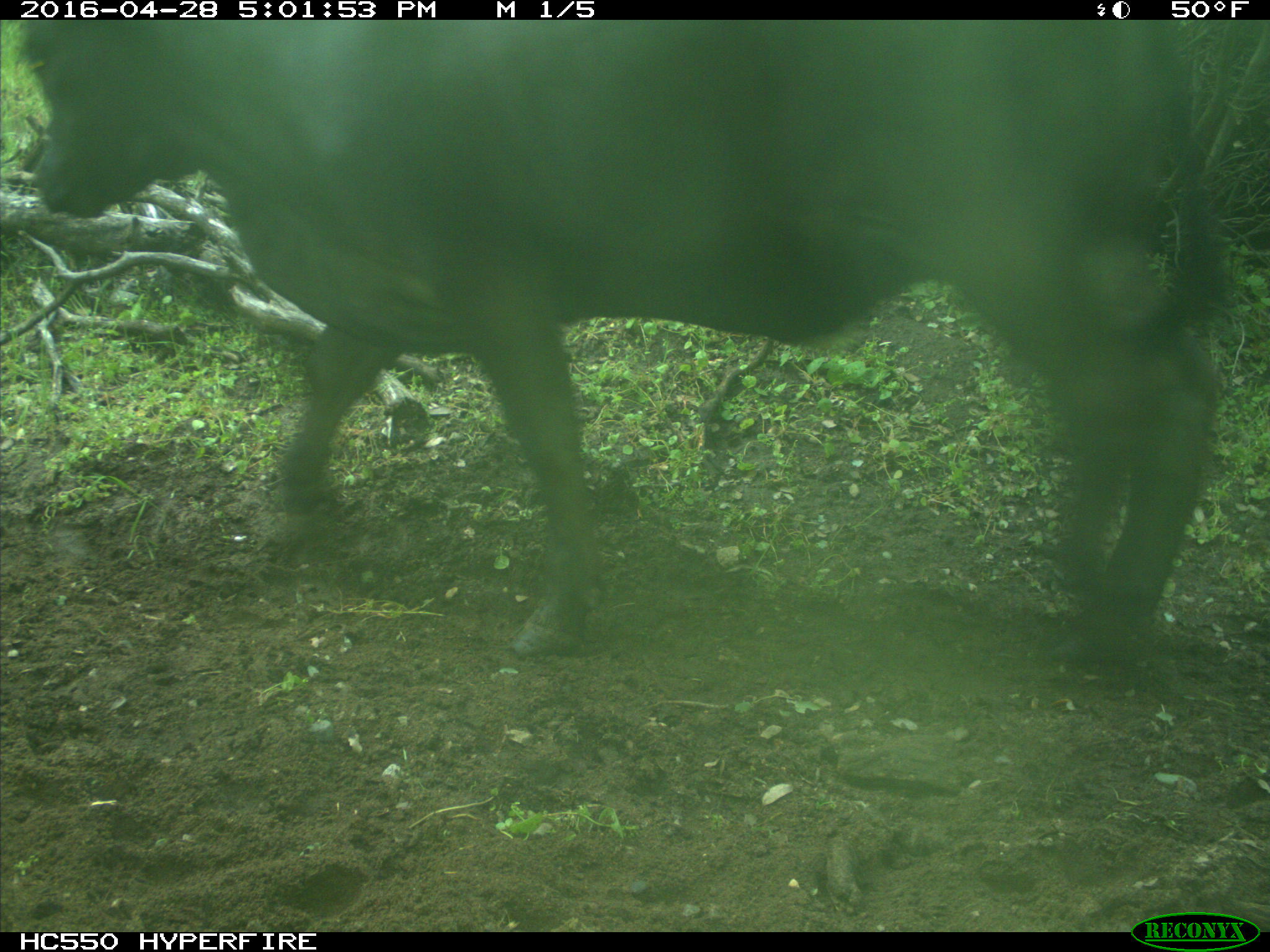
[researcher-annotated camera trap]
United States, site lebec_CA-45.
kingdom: Animalia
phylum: Chordata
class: Mammalia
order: Artiodactyla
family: Bovidae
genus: Bos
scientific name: Bos taurus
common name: domestic cow